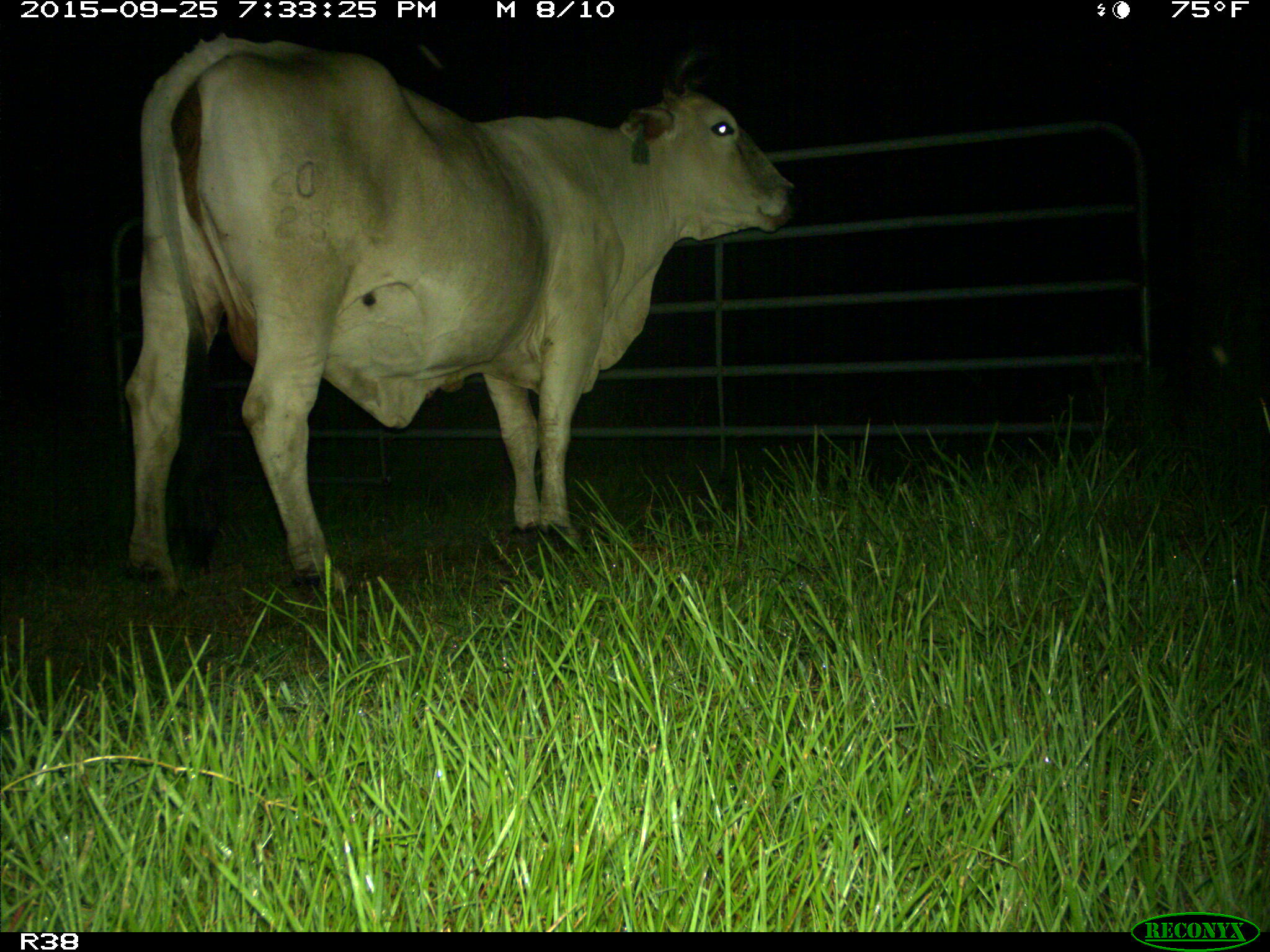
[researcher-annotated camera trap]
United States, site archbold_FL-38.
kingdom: Animalia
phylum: Chordata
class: Mammalia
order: Artiodactyla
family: Bovidae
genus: Bos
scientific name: Bos taurus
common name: domestic cow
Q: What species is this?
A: Bos taurus (domestic cow).